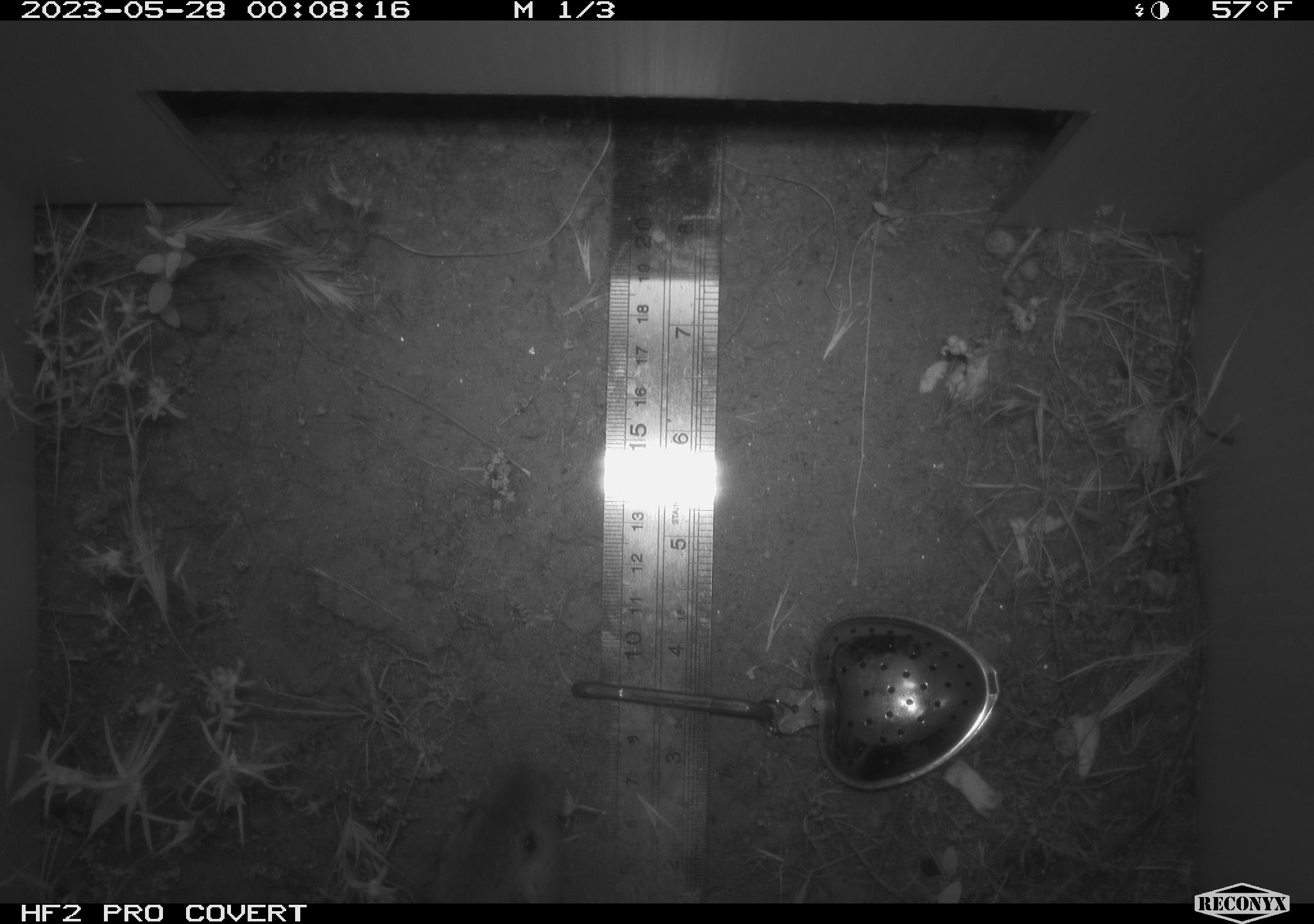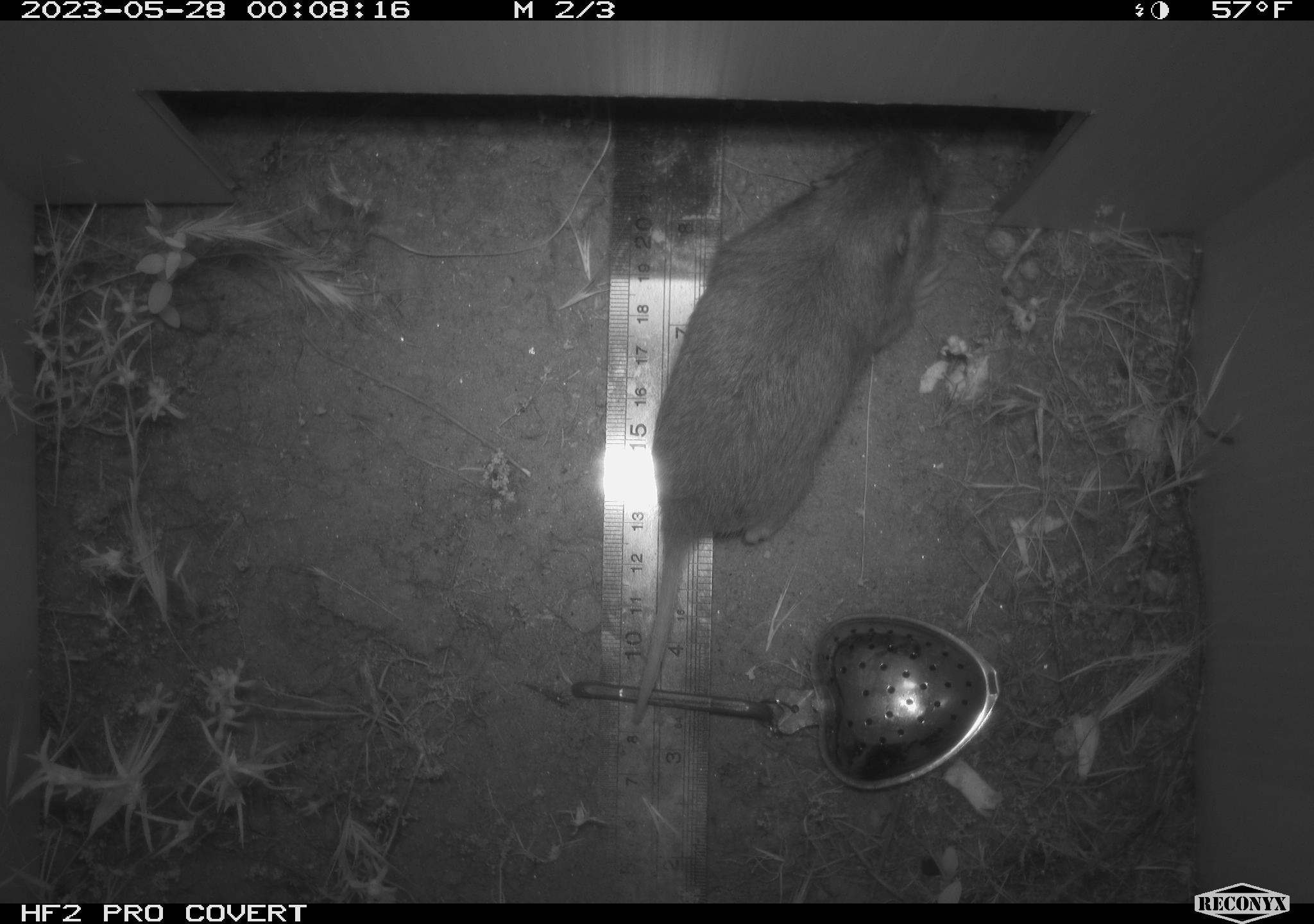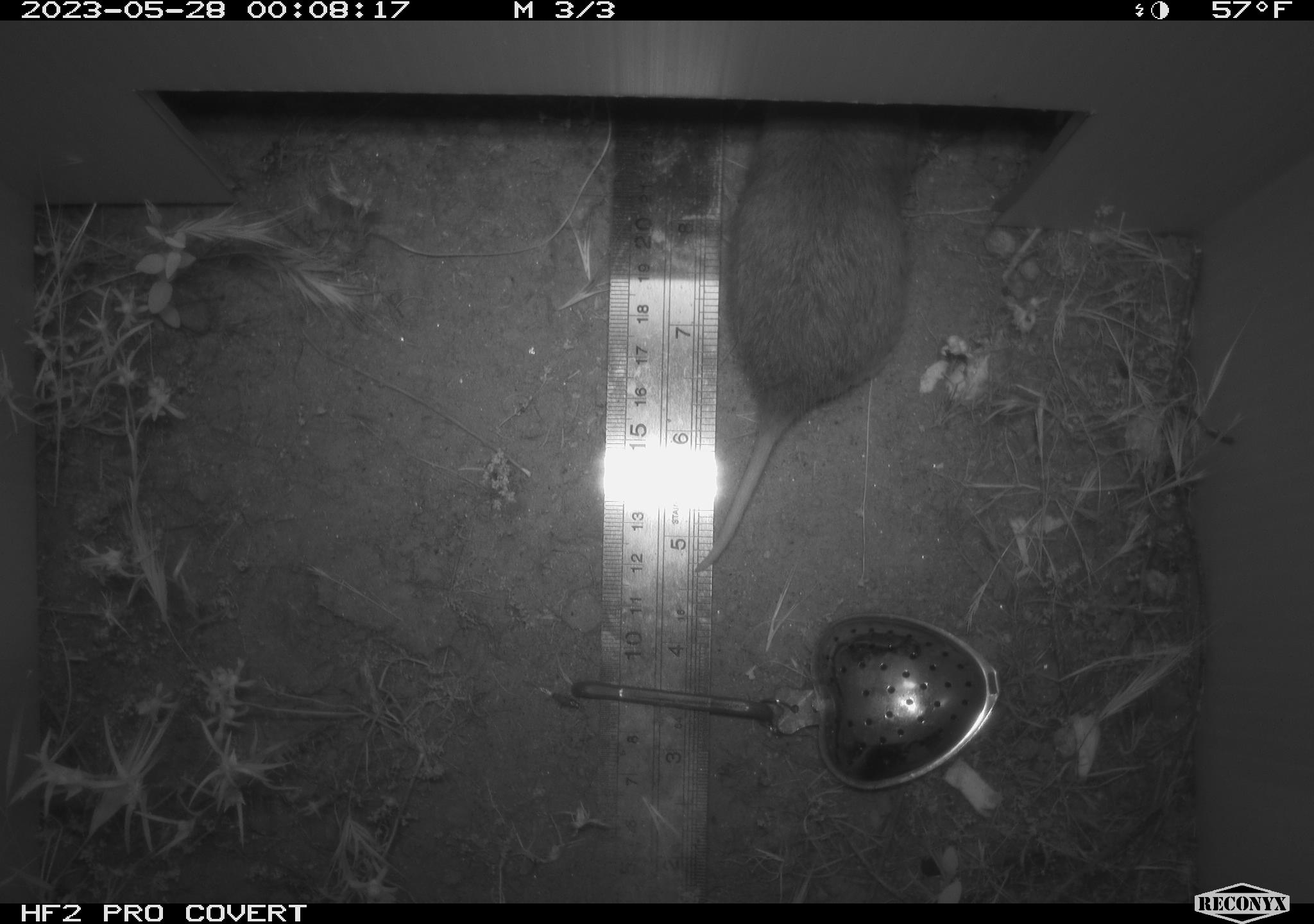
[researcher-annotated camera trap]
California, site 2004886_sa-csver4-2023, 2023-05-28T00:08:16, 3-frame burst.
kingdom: Animalia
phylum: Chordata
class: Mammalia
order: Rodentia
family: Cricetidae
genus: Microtus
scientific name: Microtus californicus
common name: california vole